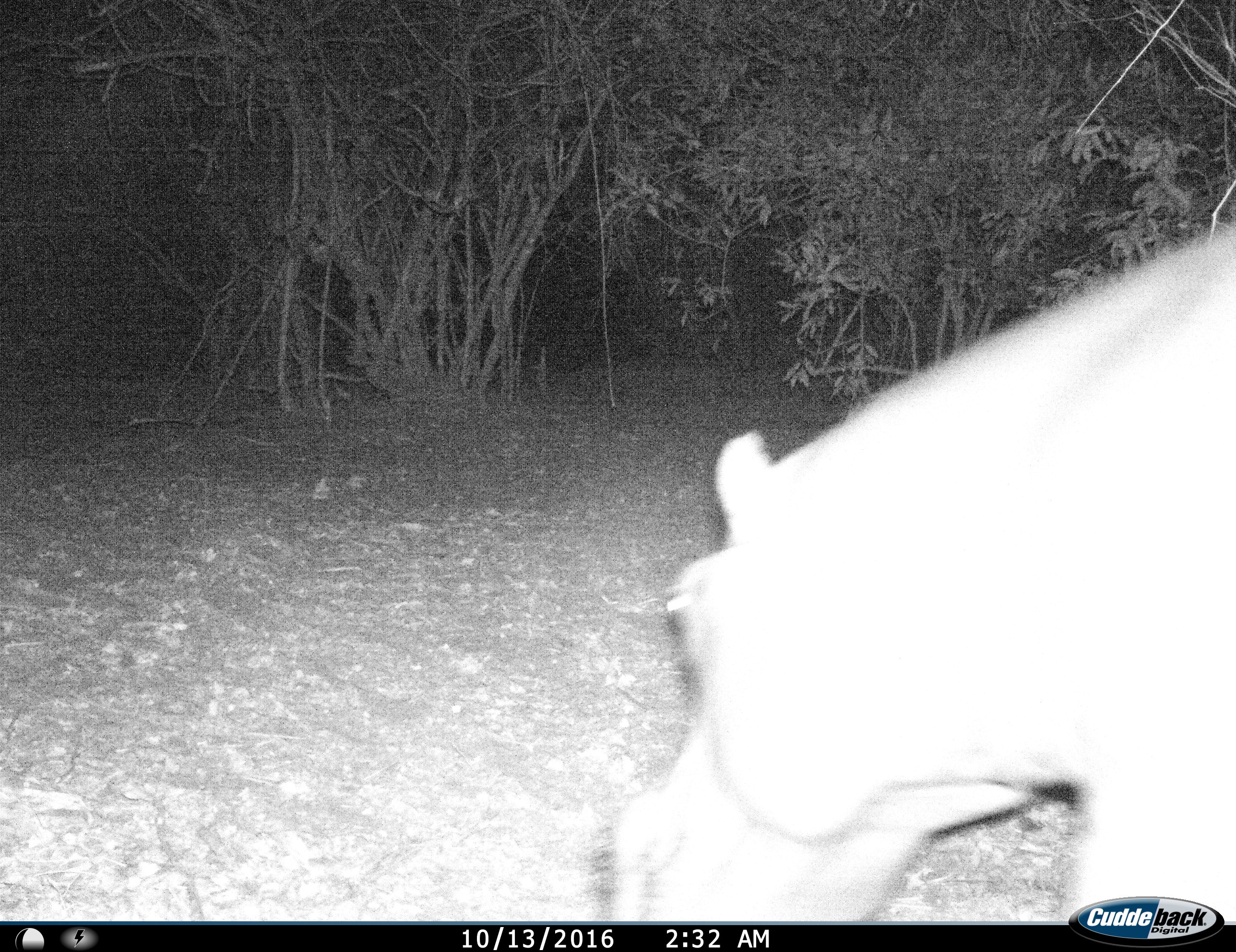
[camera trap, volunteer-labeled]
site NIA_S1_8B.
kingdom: Animalia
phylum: Chordata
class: Mammalia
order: Artiodactyla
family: Hippopotamidae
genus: Hippopotamus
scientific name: Hippopotamus amphibius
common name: hippopotamus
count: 1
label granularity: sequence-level